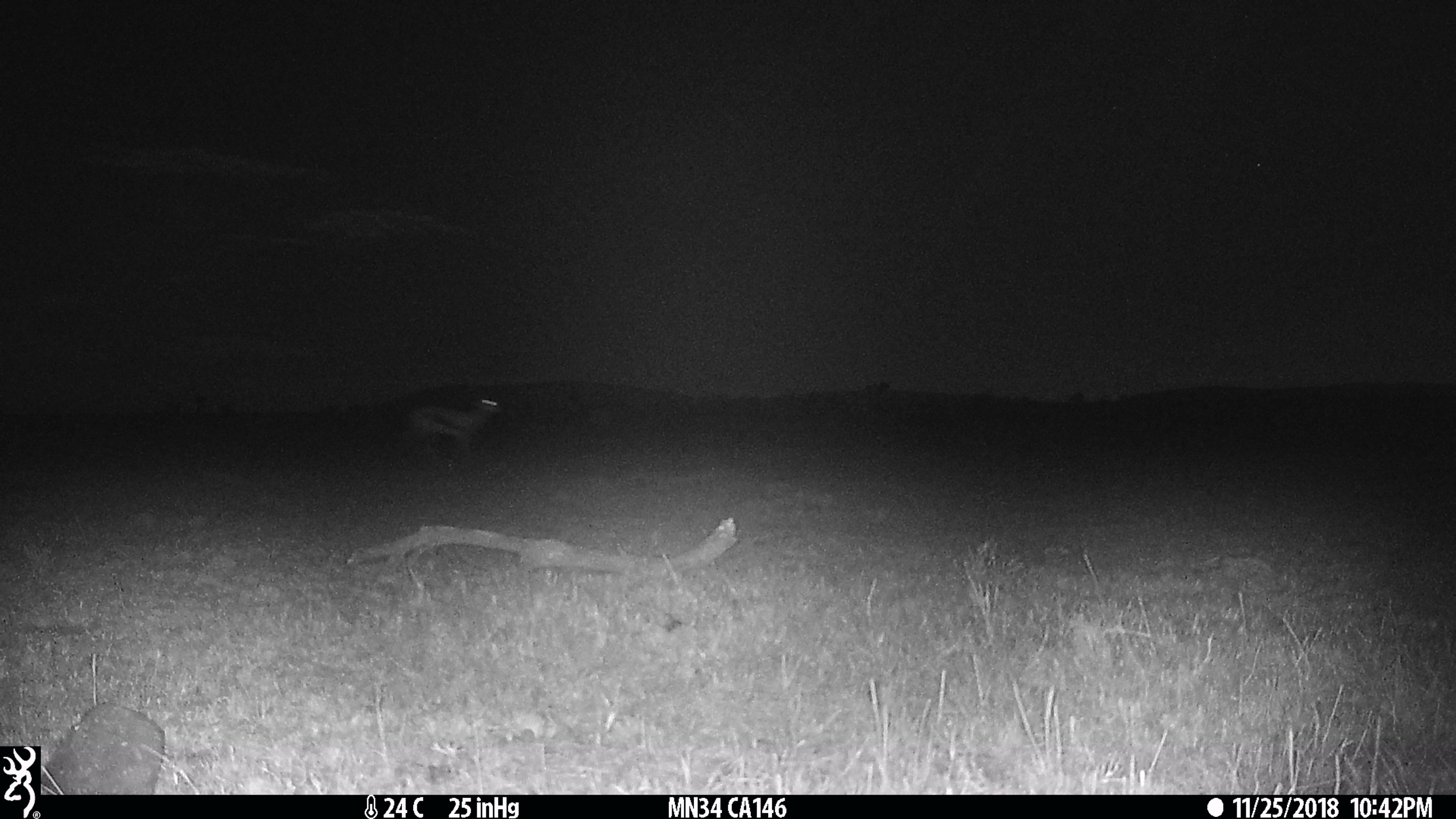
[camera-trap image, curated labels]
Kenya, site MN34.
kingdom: Animalia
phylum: Chordata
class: Mammalia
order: Artiodactyla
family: Bovidae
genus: Eudorcas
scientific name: Eudorcas thomsonii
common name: thomon's gazelle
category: gazelle thomsons